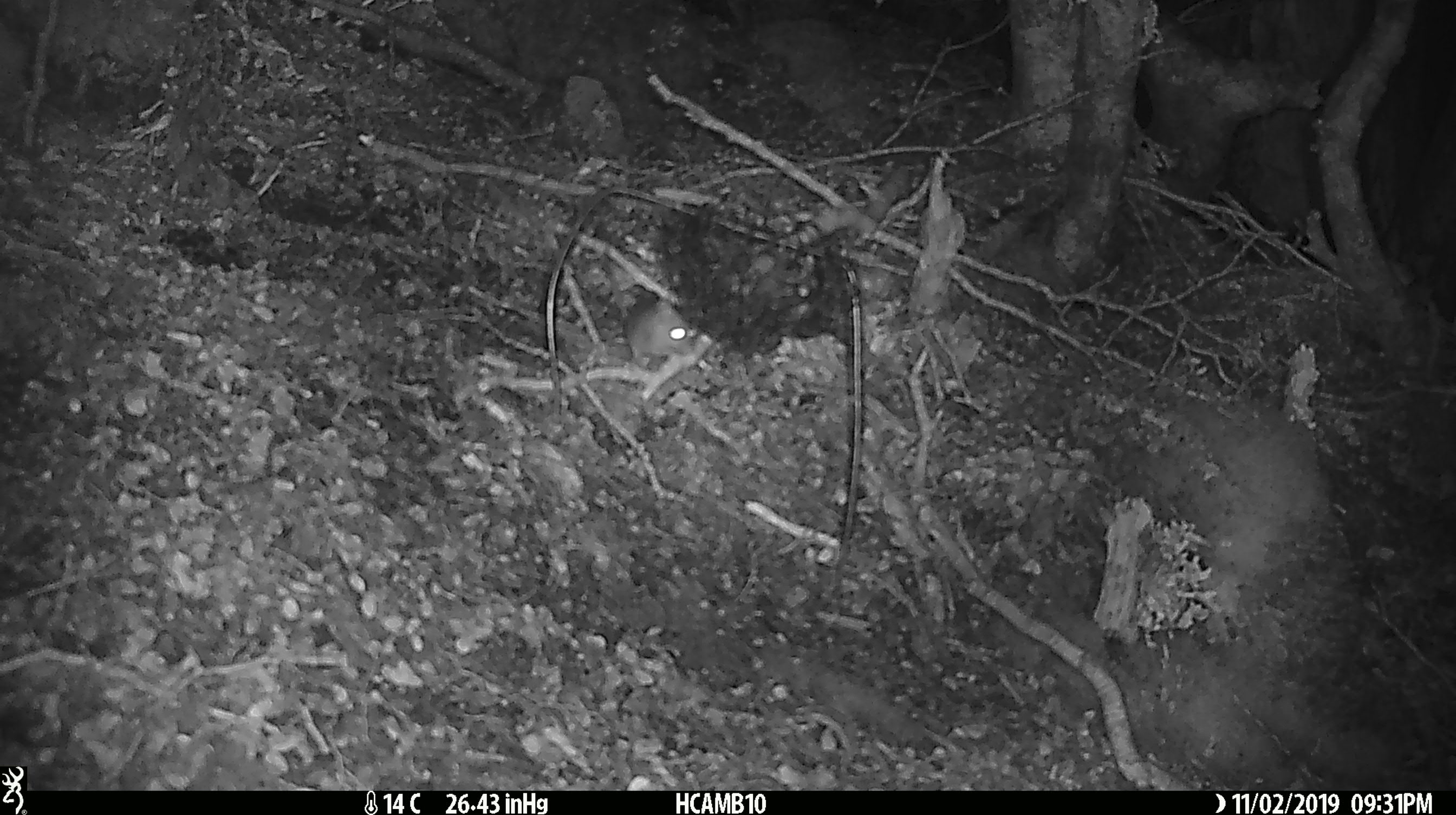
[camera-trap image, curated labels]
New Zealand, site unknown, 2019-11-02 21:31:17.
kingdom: Animalia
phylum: Chordata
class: Mammalia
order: Rodentia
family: Muridae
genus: Mus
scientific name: Mus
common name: mouse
Mouse (Mus).